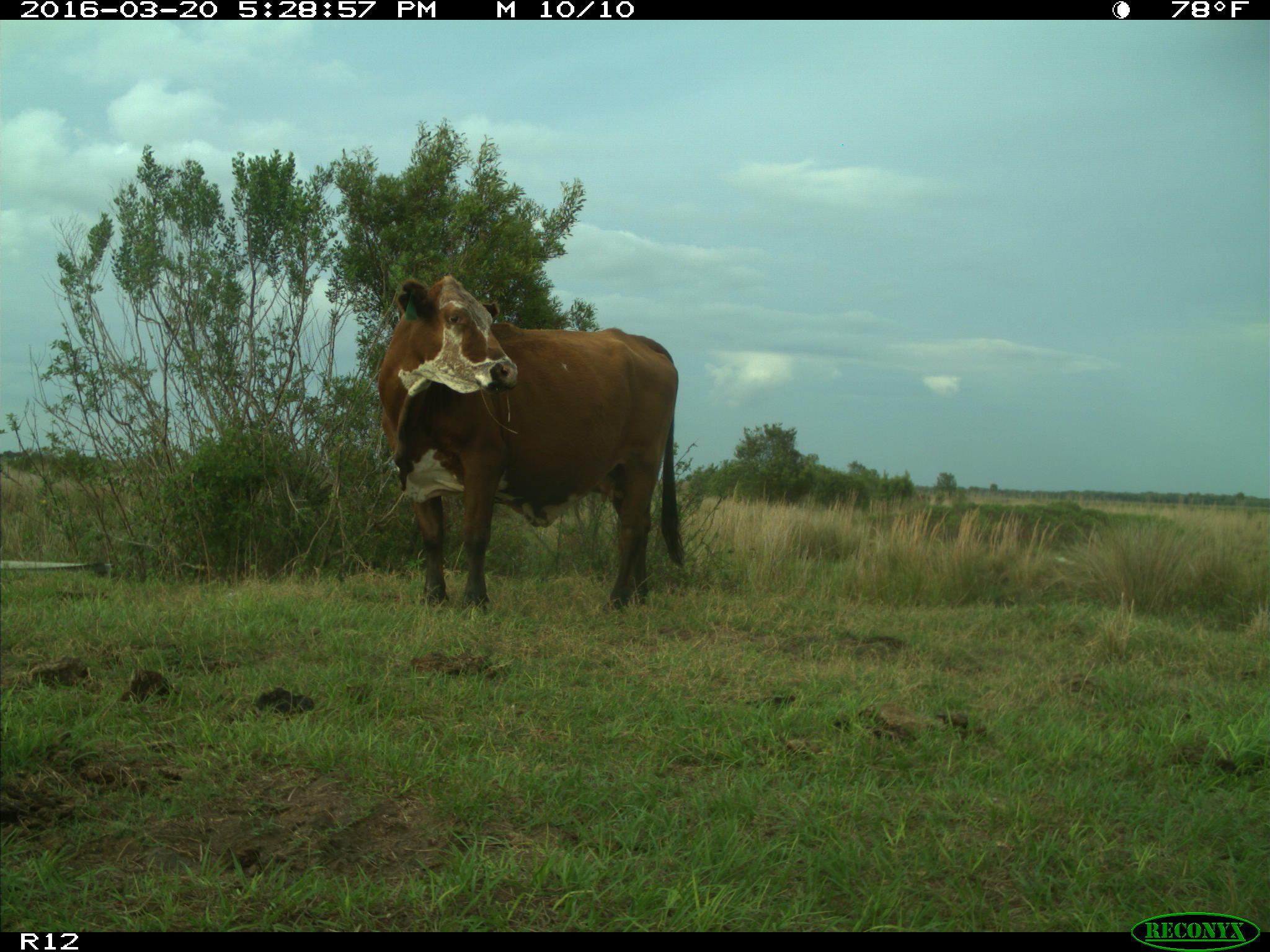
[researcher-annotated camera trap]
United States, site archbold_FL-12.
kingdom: Animalia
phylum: Chordata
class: Mammalia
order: Artiodactyla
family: Bovidae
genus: Bos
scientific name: Bos taurus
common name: domestic cow